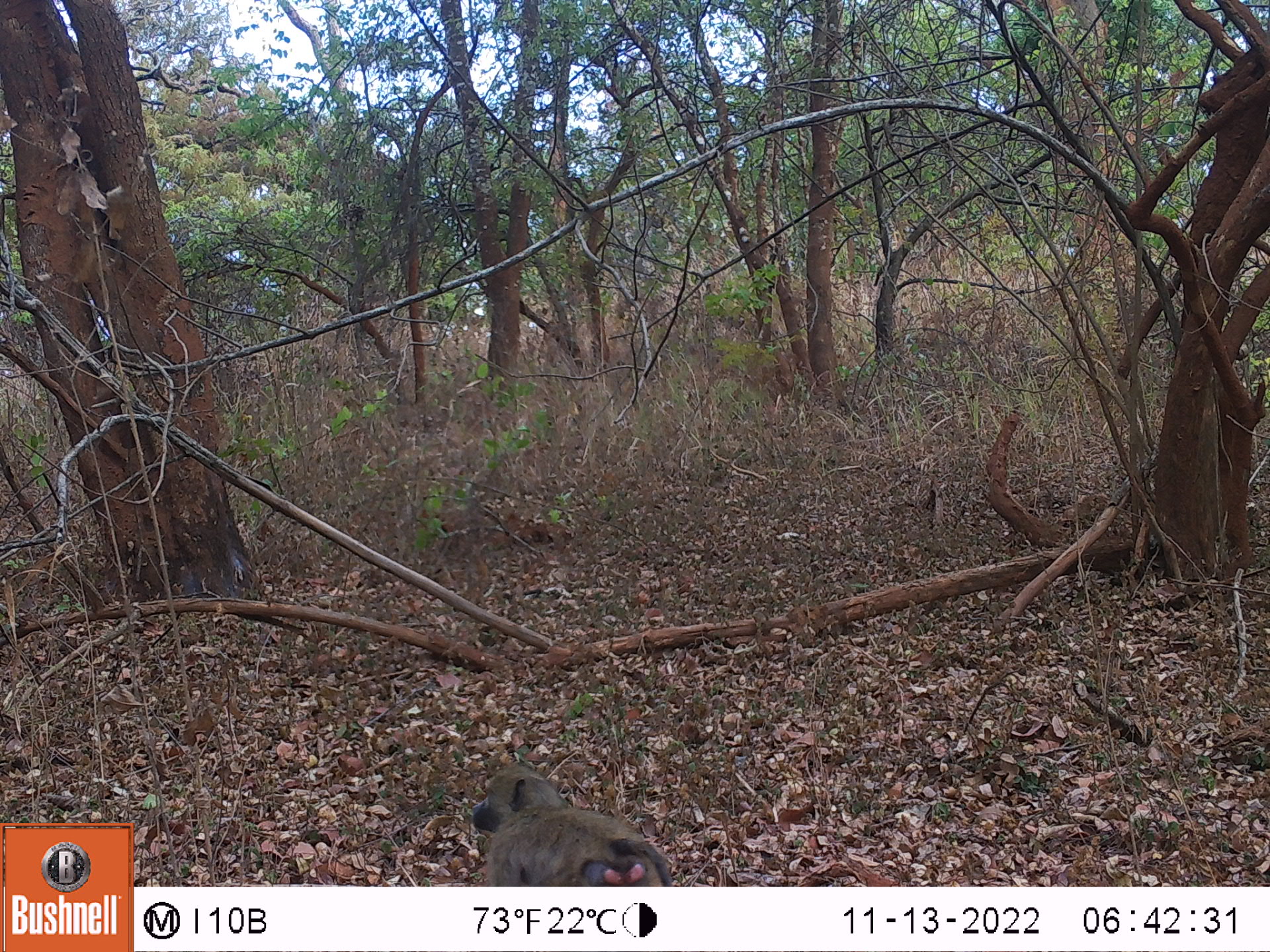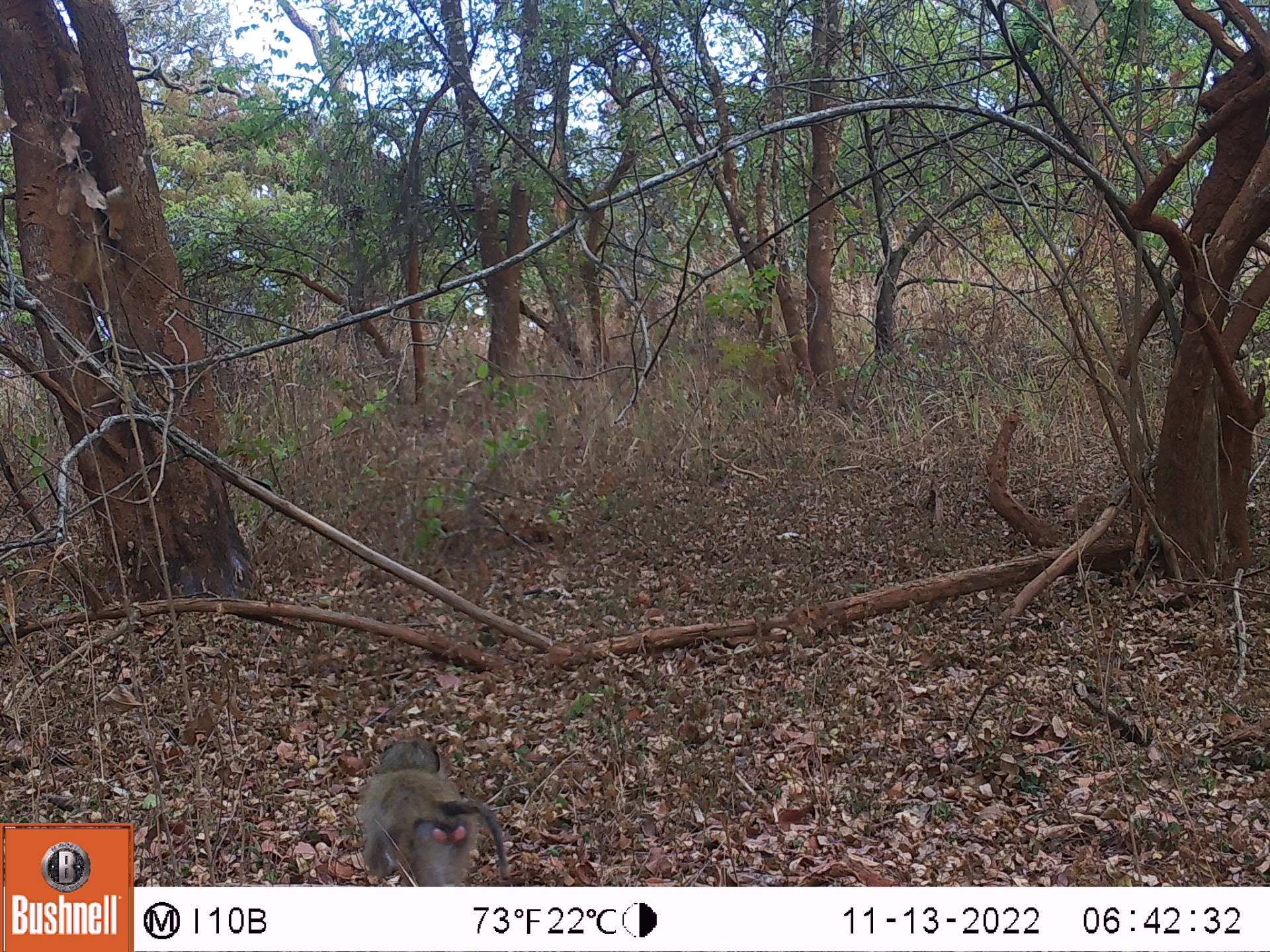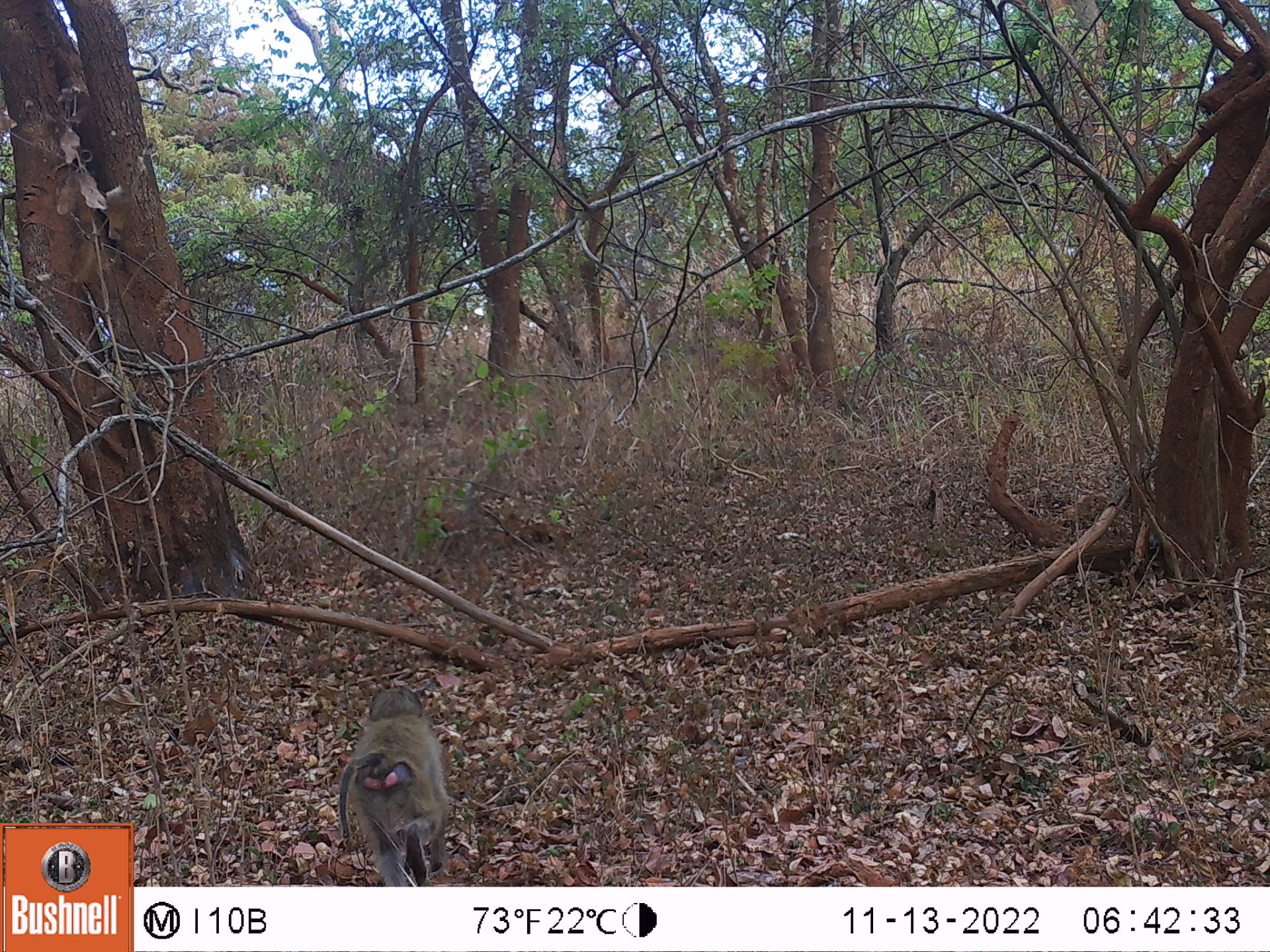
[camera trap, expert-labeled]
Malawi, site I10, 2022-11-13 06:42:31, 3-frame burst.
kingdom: Animalia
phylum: Chordata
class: Mammalia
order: Primates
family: Cercopithecidae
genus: Papio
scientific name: Papio cynocephalus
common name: yellow baboon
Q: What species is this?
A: Yellow baboon (Papio cynocephalus).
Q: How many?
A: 1.